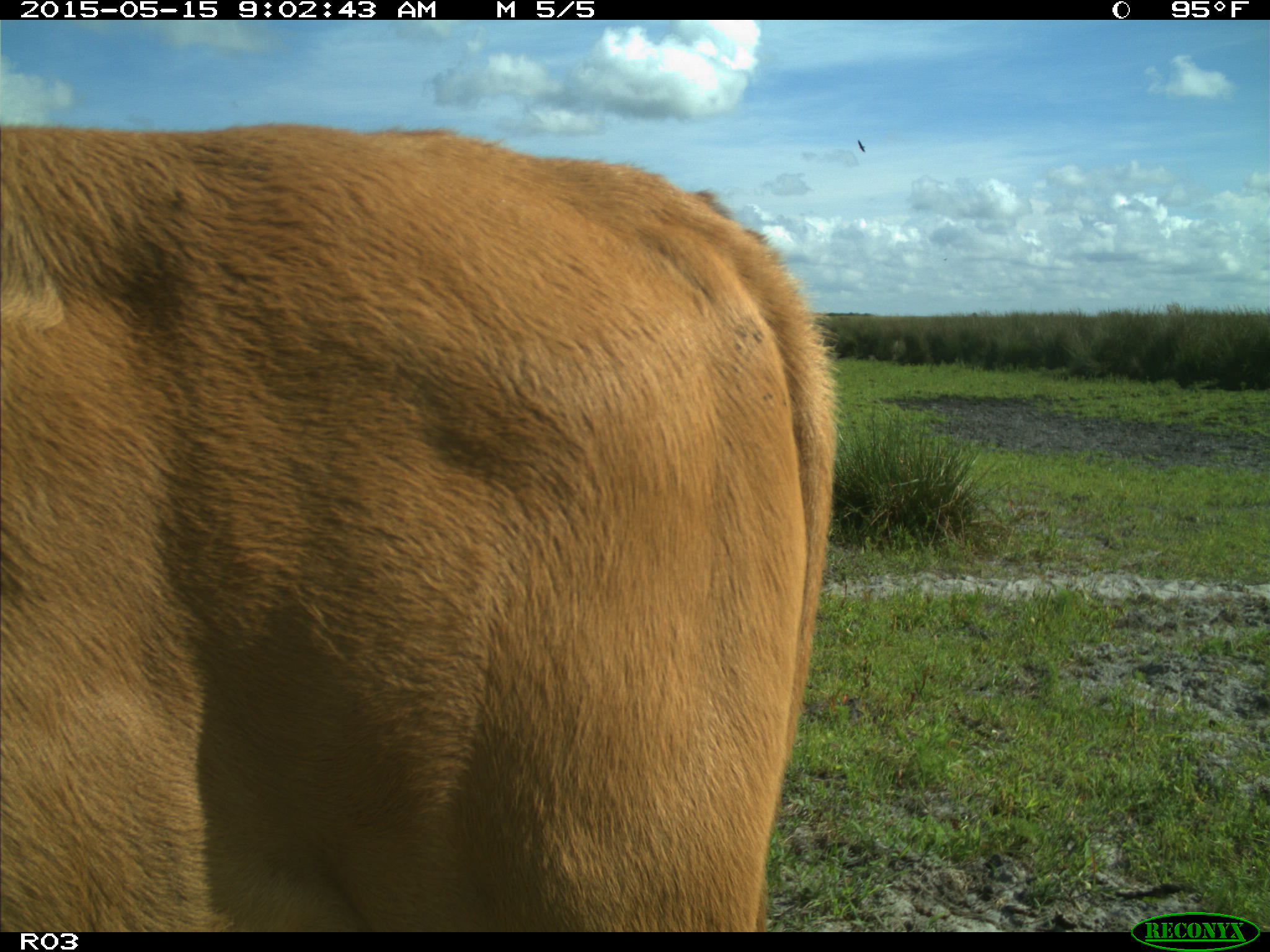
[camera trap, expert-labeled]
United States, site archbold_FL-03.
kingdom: Animalia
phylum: Chordata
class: Mammalia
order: Artiodactyla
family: Bovidae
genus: Bos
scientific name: Bos taurus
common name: domestic cow